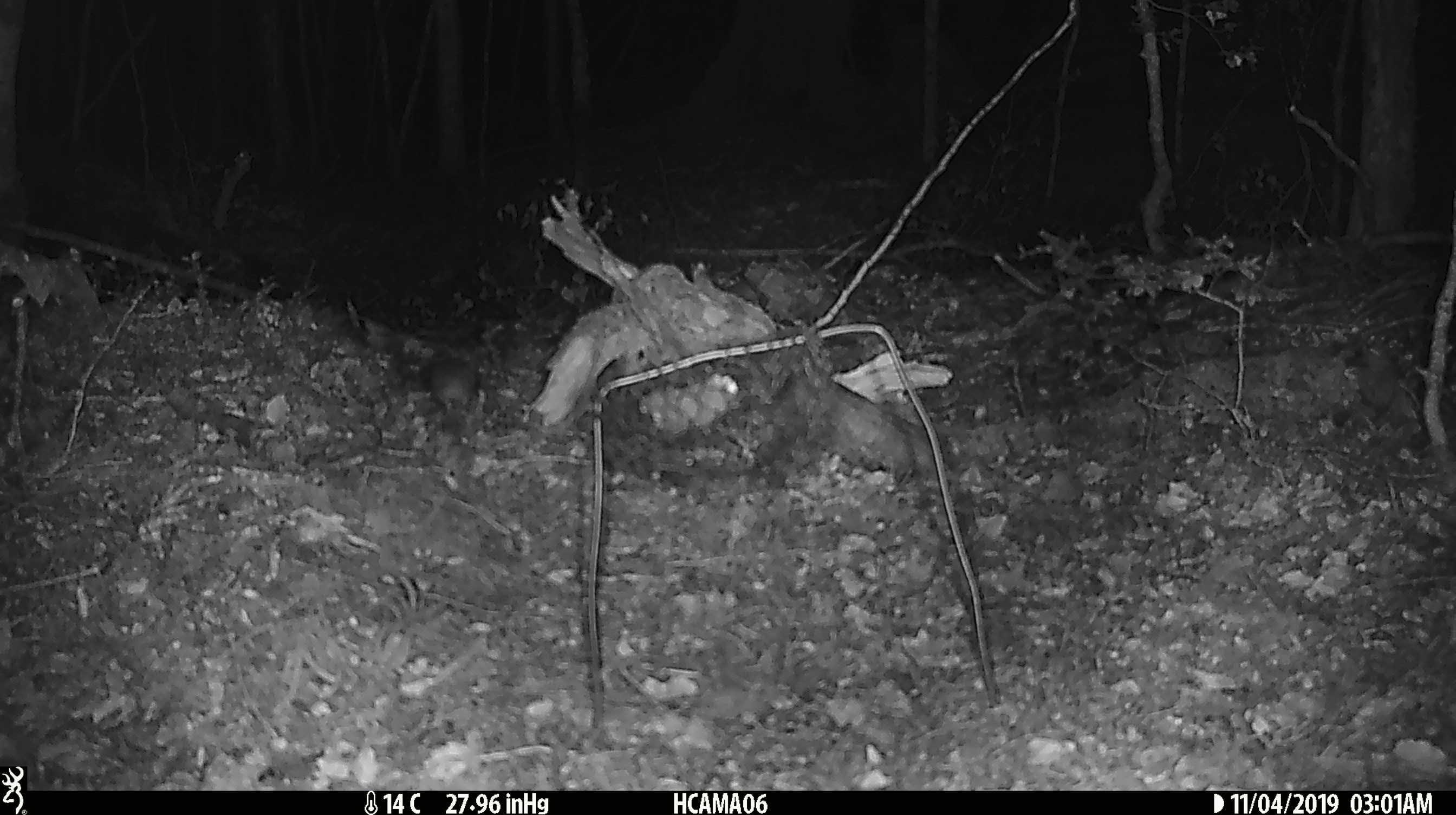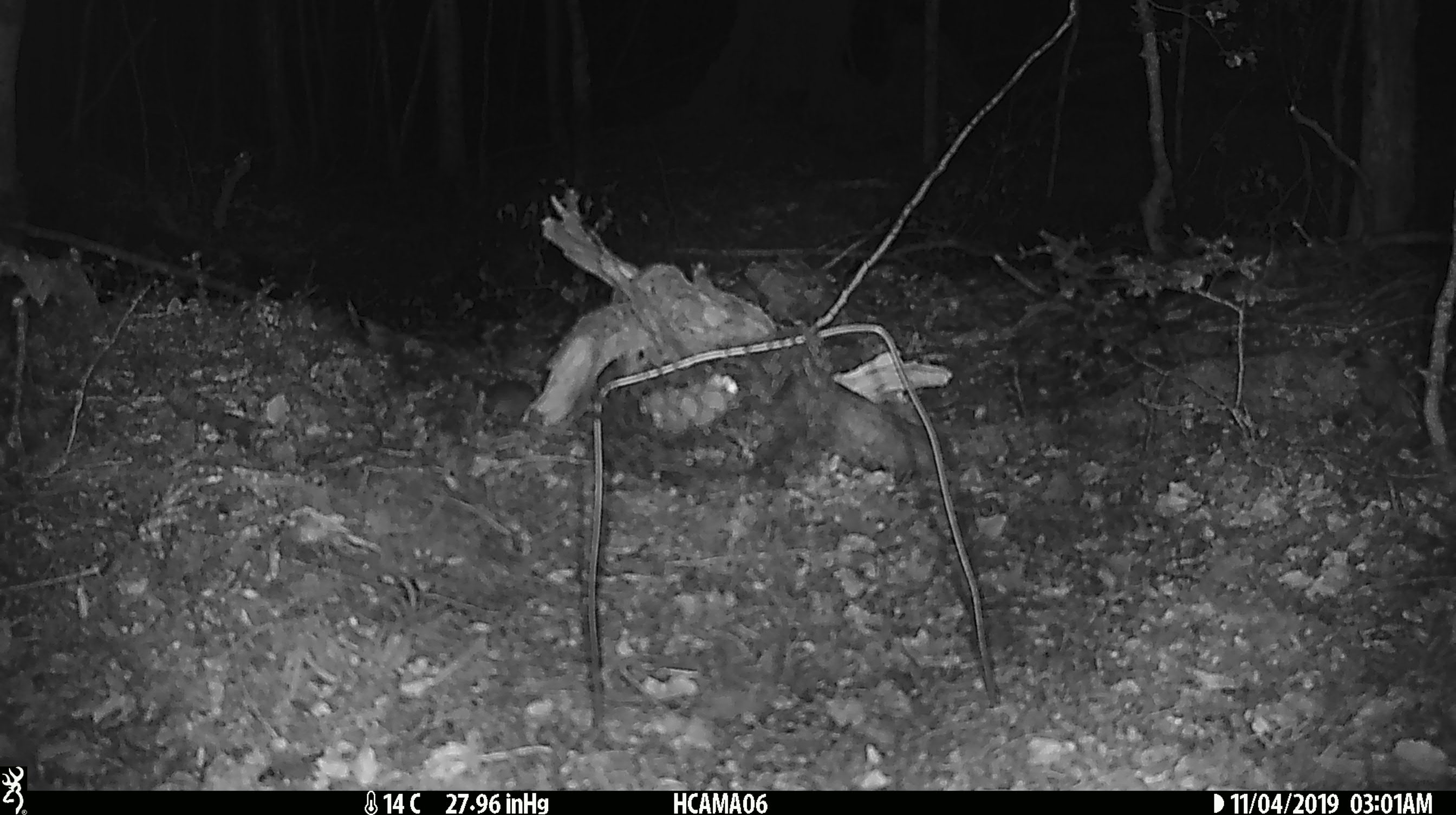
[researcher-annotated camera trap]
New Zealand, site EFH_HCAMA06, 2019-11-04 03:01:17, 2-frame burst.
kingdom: Animalia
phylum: Chordata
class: Mammalia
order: Rodentia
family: Muridae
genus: Mus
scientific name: Mus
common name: mouse